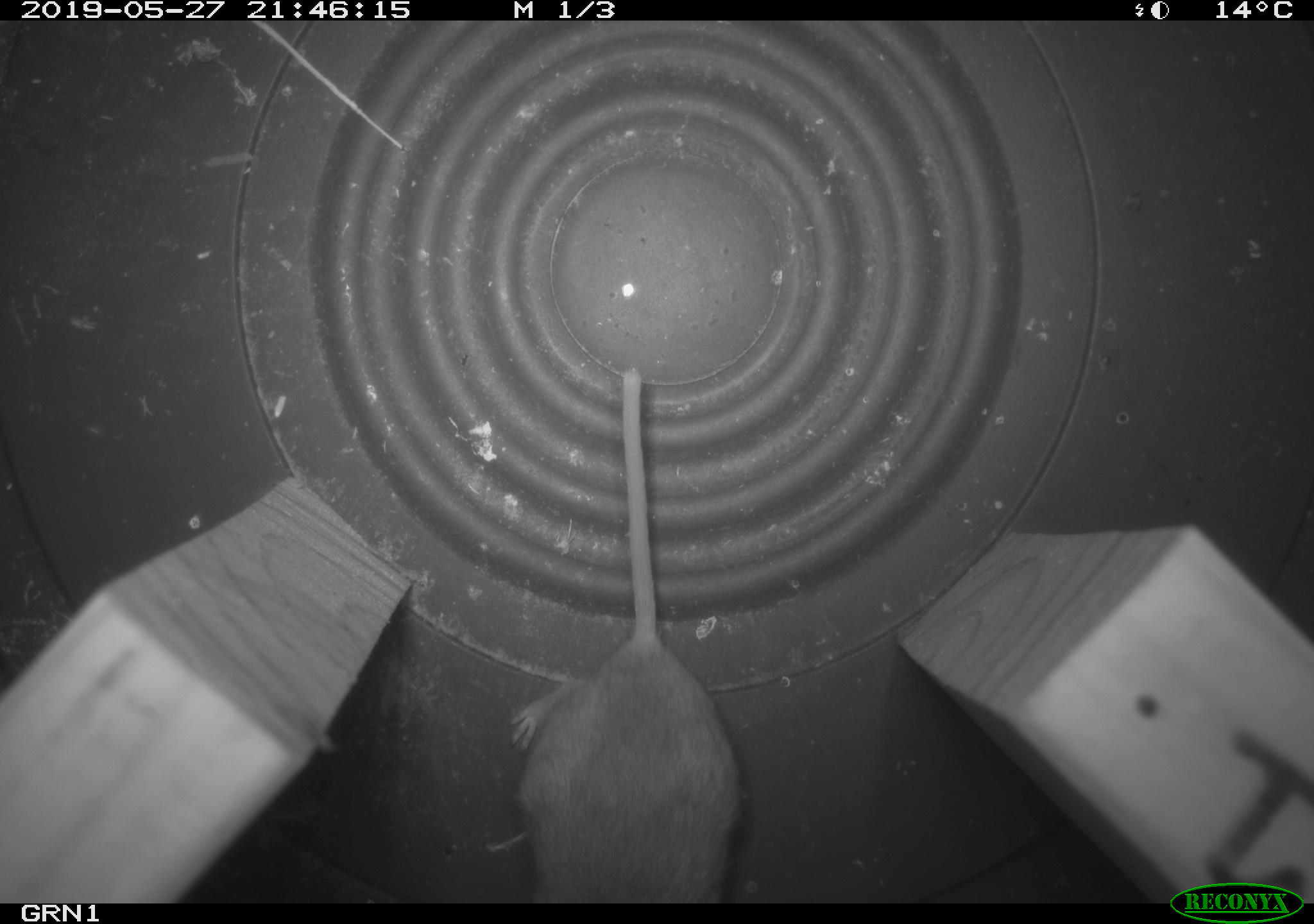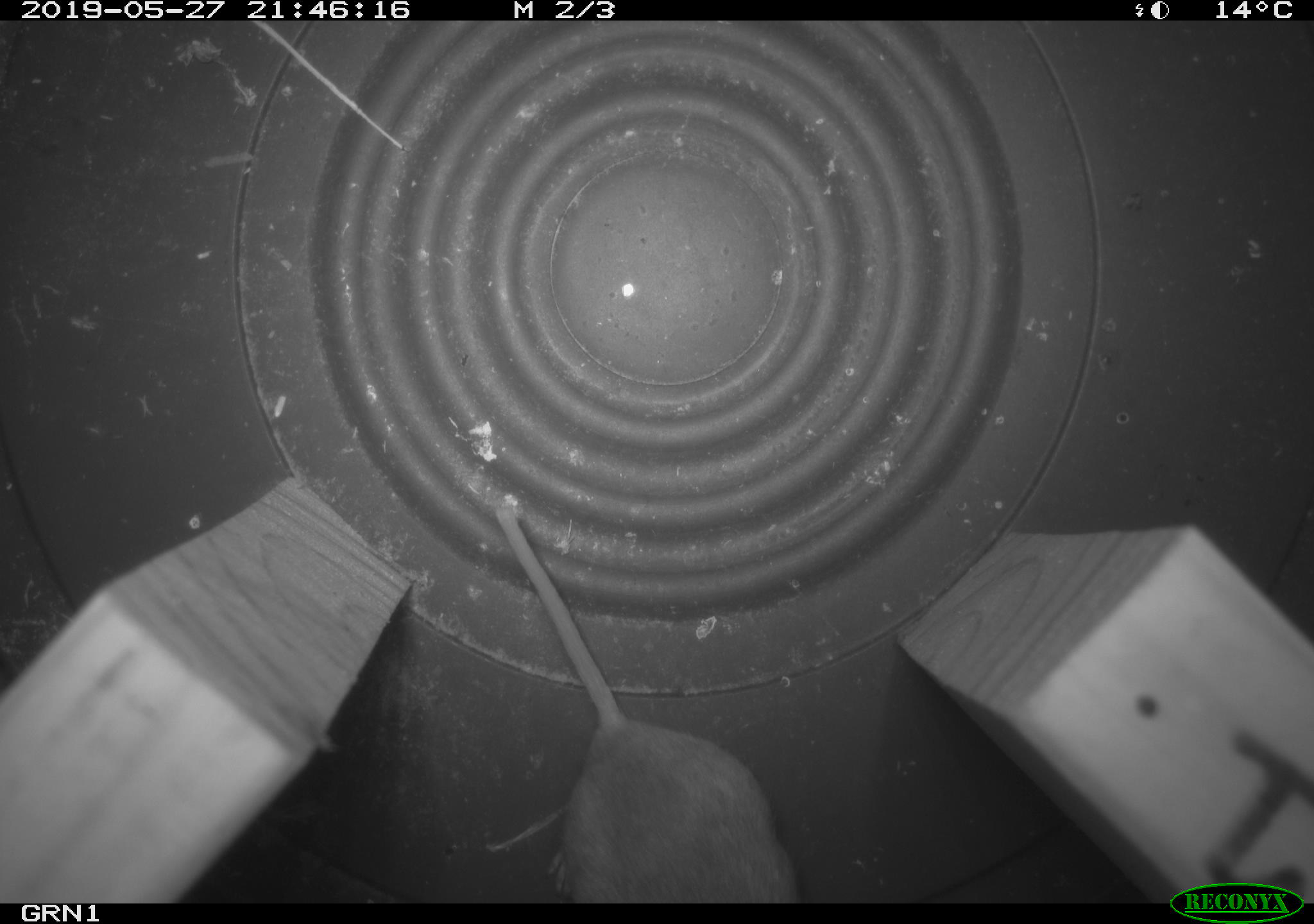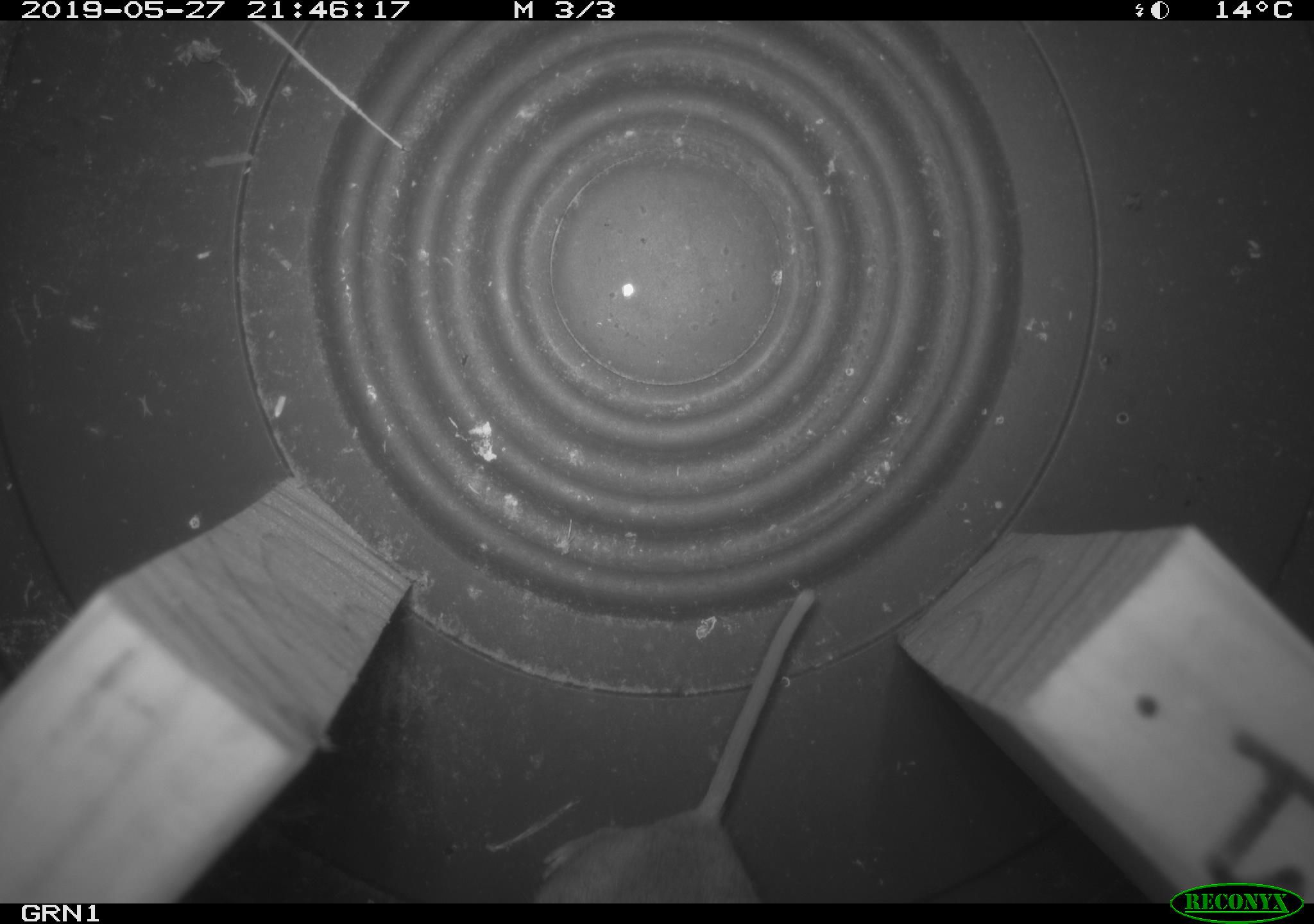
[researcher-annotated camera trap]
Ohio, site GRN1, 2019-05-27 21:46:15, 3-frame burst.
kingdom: Animalia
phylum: Chordata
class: Mammalia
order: Rodentia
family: Cricetidae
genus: Peromyscus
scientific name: Peromyscus leucopus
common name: white-footed mouse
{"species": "white-footed mouse (Peromyscus leucopus)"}